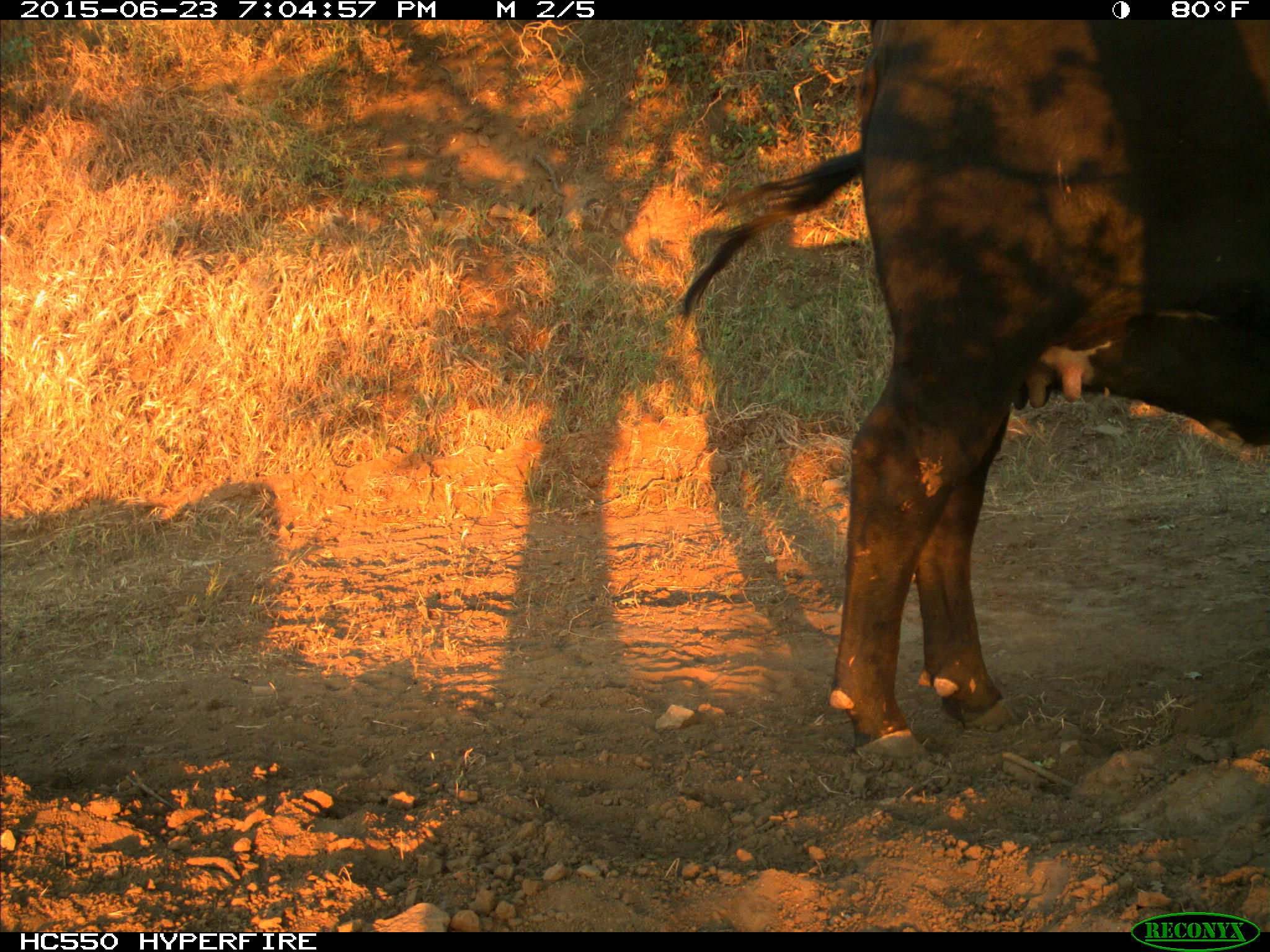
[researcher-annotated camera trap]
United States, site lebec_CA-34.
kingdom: Animalia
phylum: Chordata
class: Mammalia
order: Artiodactyla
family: Bovidae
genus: Bos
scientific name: Bos taurus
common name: domestic cow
Bos taurus (domestic cow).